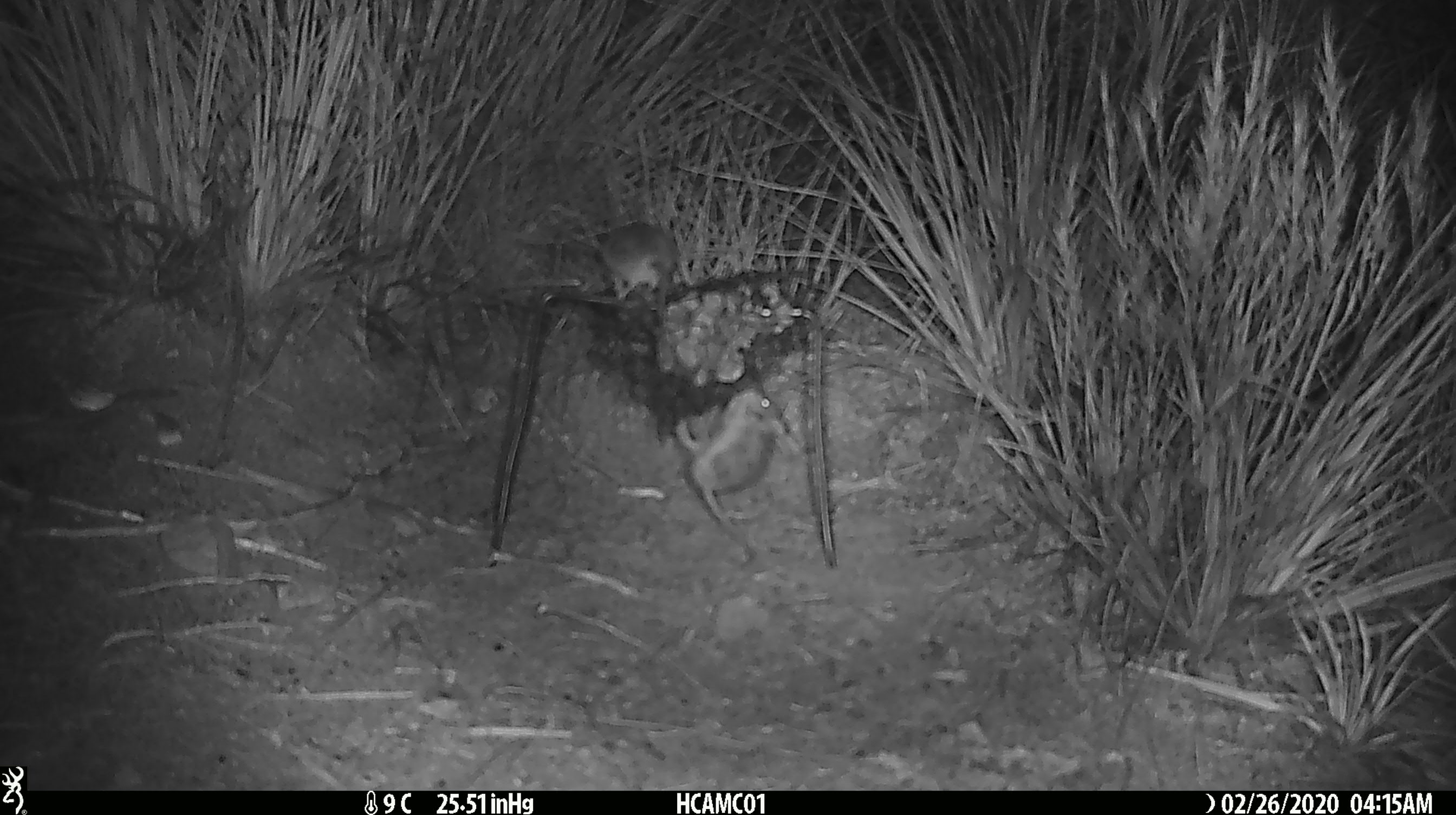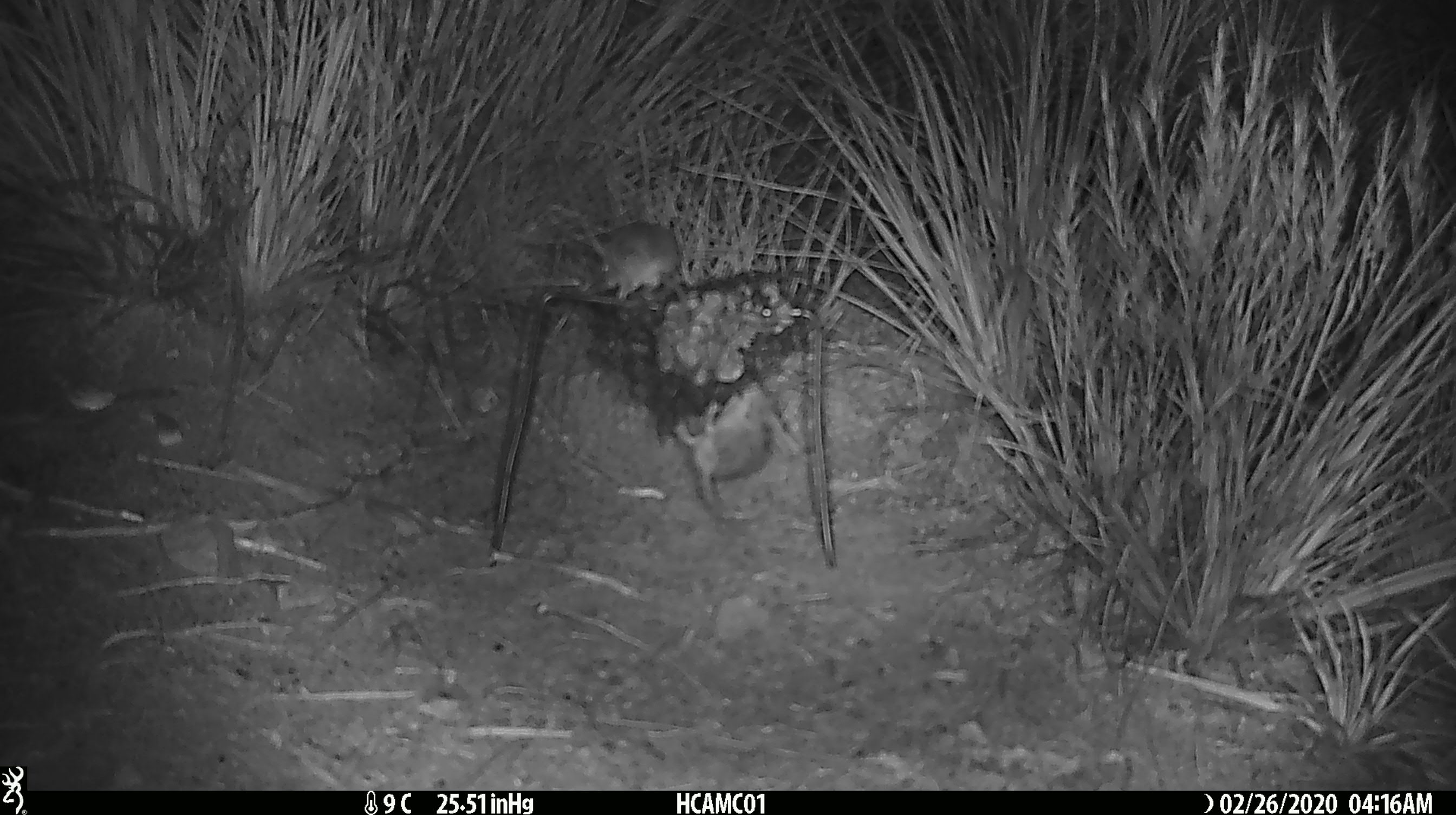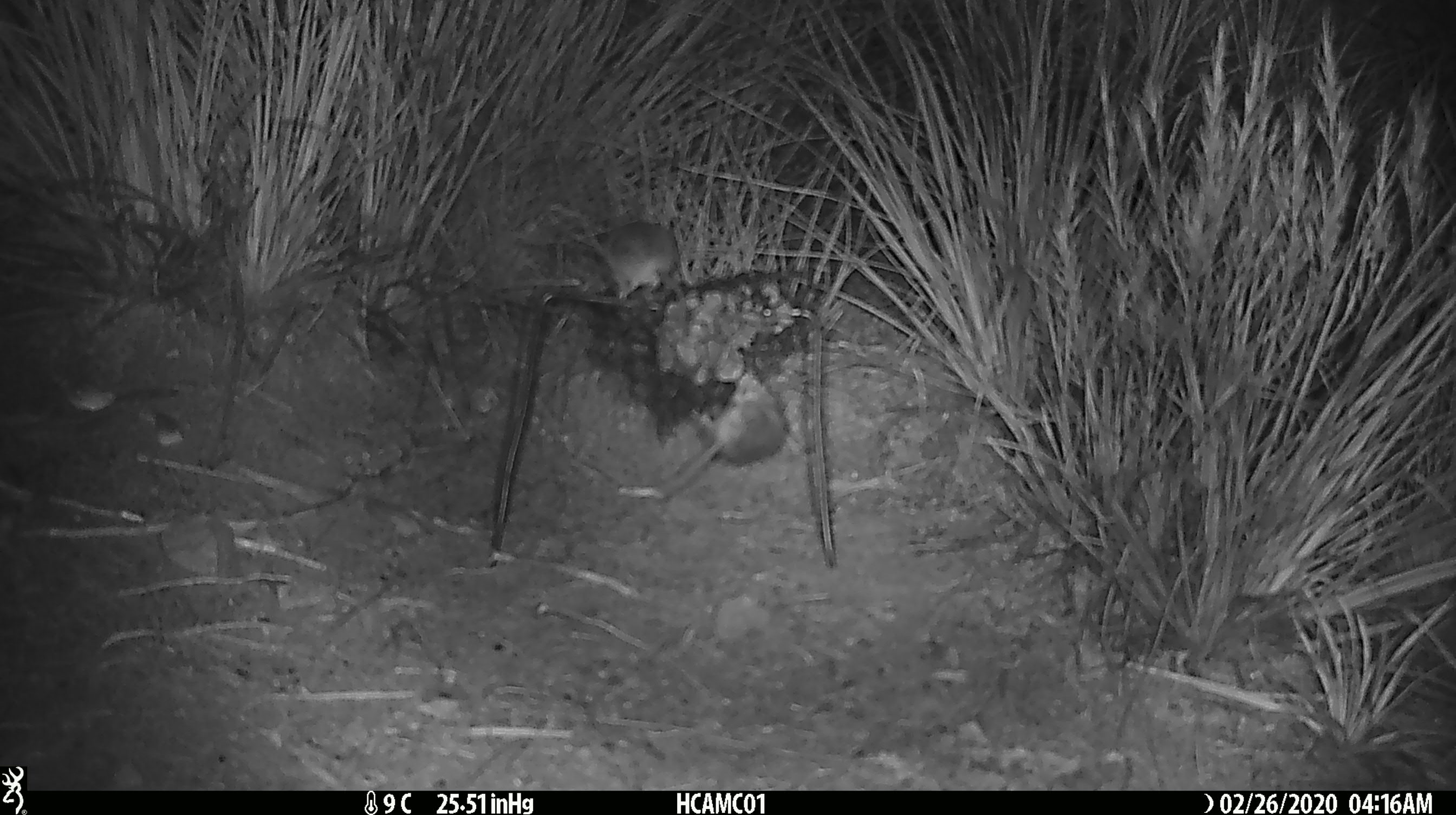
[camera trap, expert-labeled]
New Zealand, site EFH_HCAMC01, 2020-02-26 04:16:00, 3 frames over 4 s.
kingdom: Animalia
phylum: Chordata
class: Mammalia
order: Rodentia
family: Muridae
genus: Mus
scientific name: Mus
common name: mouse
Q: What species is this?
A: Mouse (Mus).